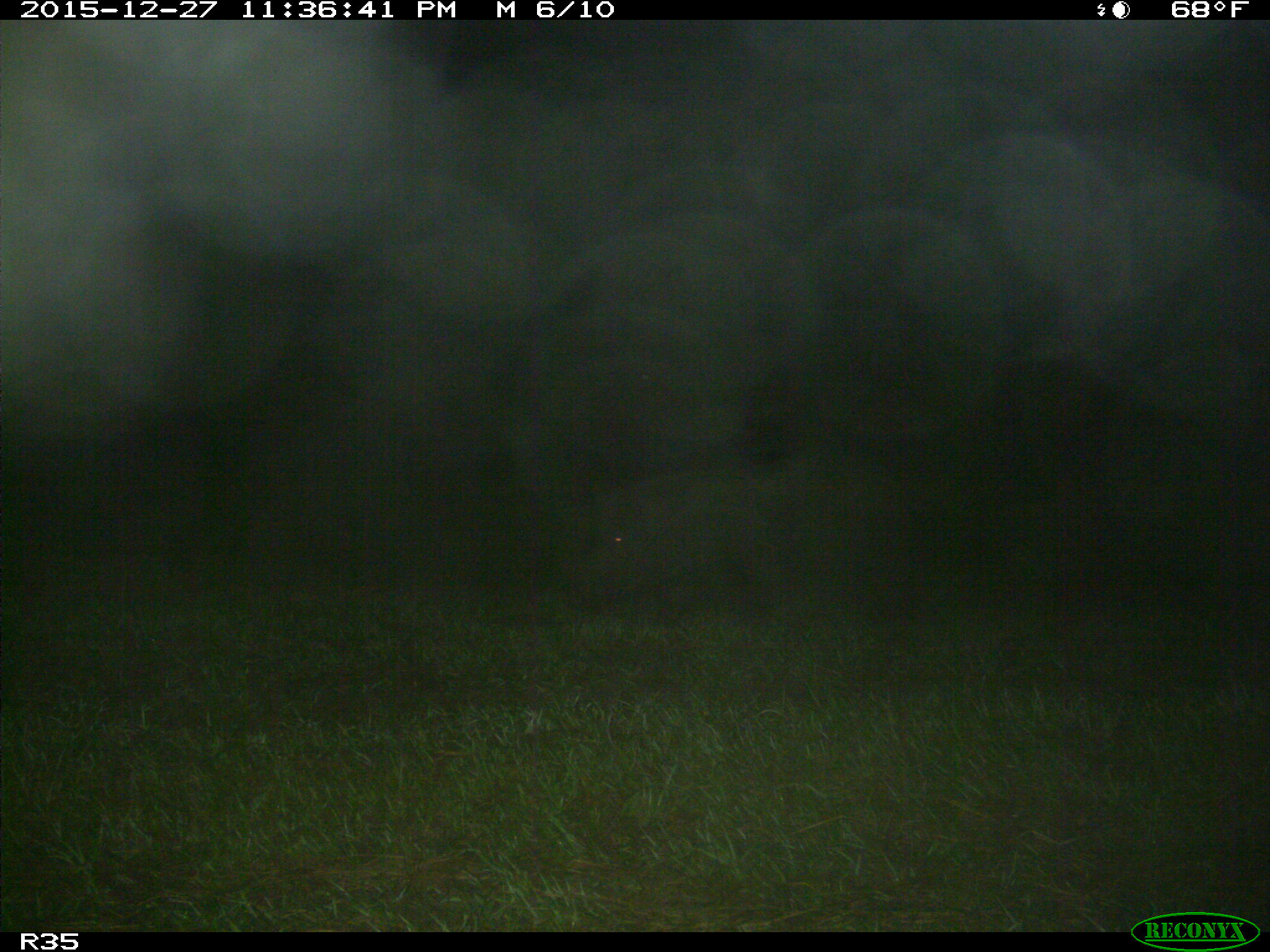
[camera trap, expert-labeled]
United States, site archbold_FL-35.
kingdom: Animalia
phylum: Chordata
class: Mammalia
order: Artiodactyla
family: Suidae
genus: Sus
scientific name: Sus scrofa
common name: wild boar